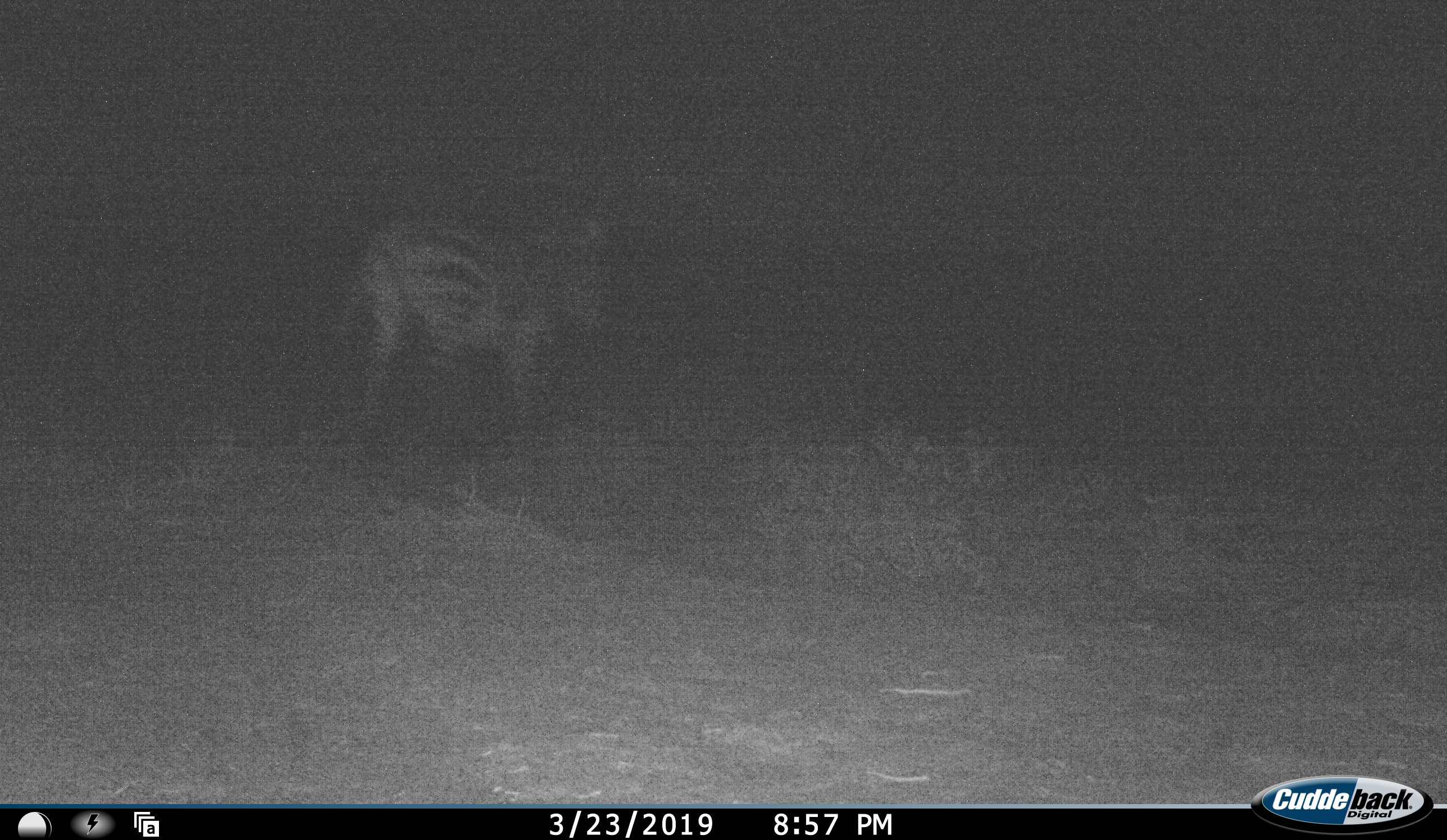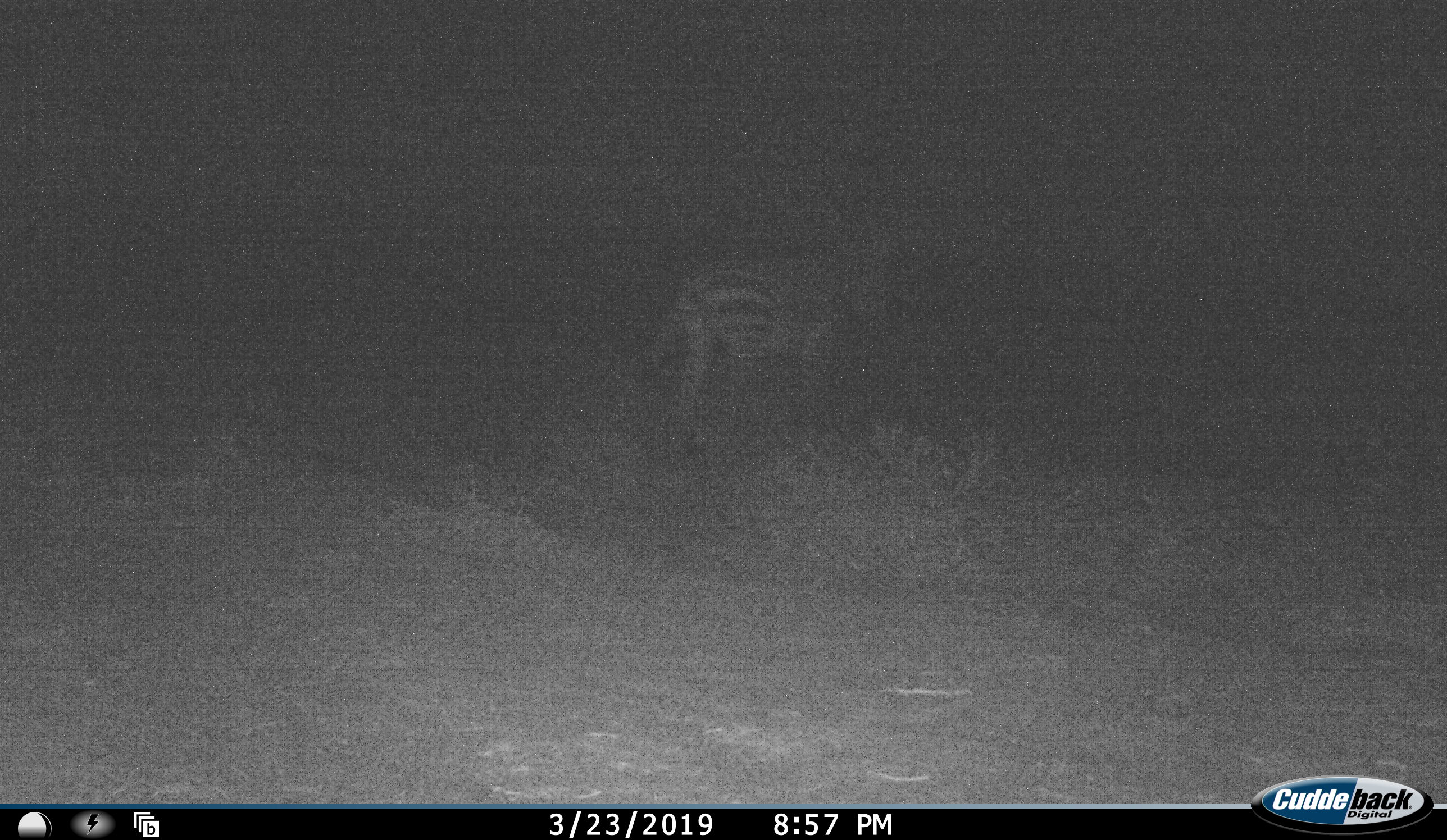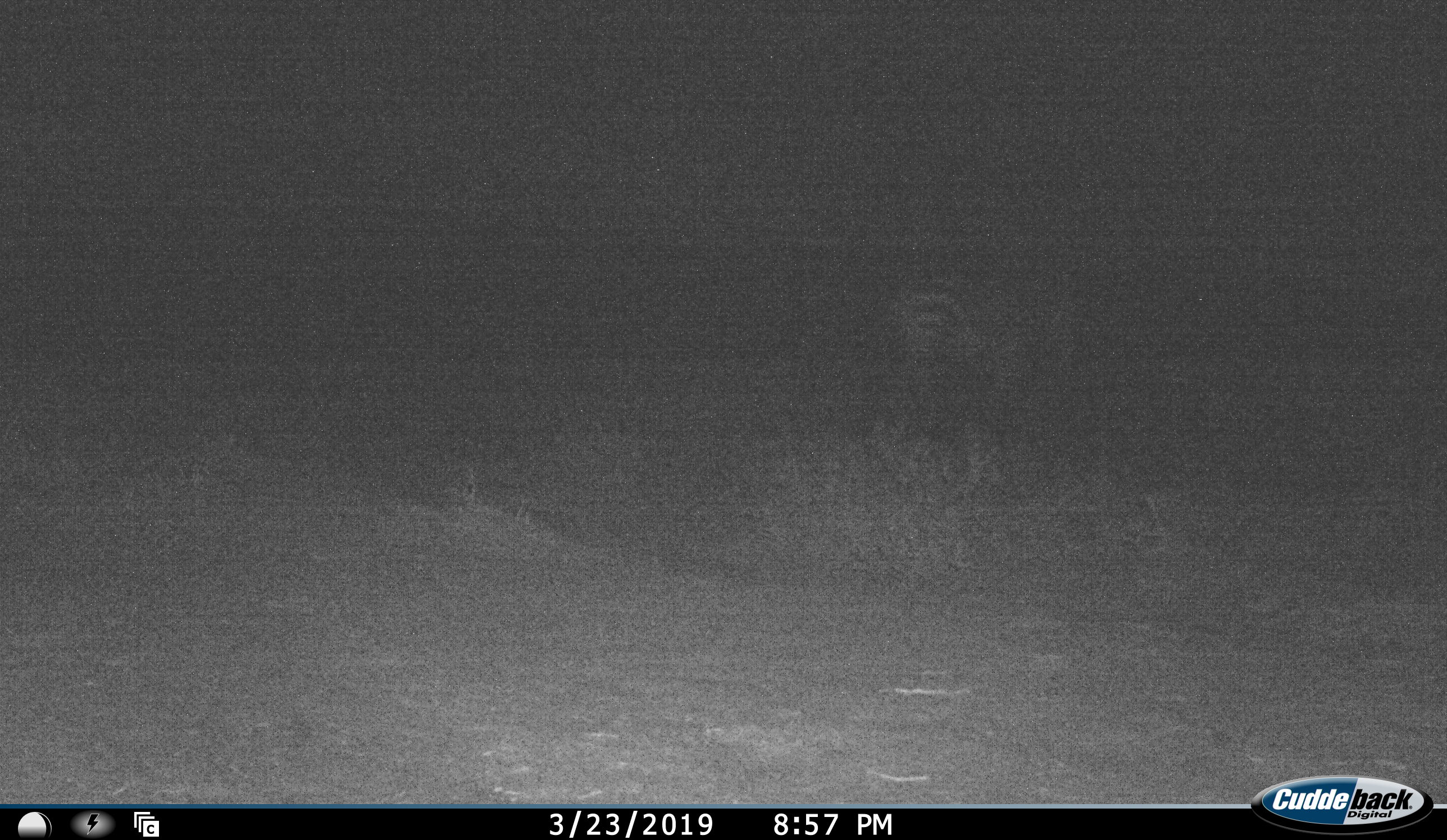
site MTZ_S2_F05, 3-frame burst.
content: unidentified animal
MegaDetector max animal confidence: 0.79